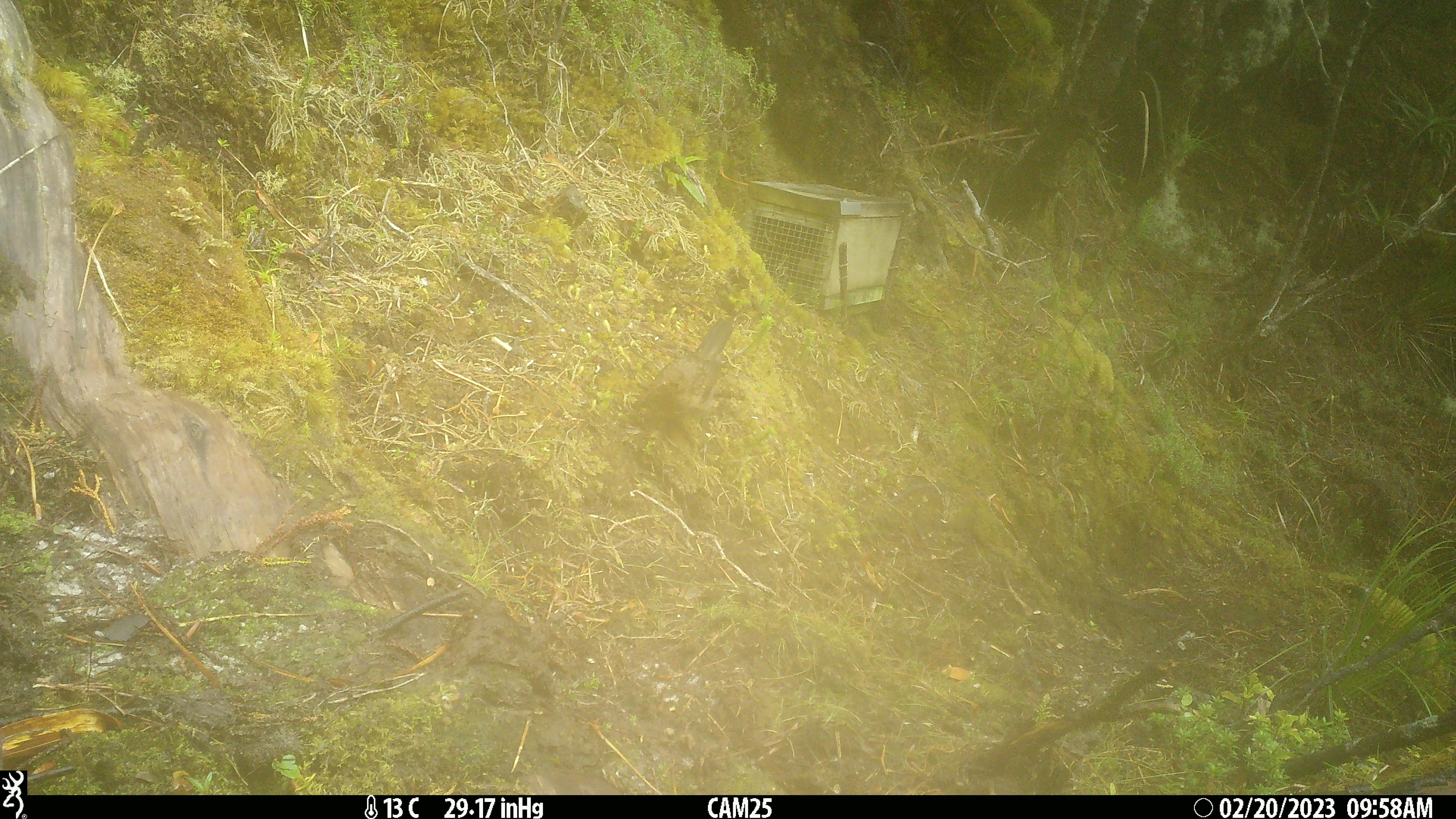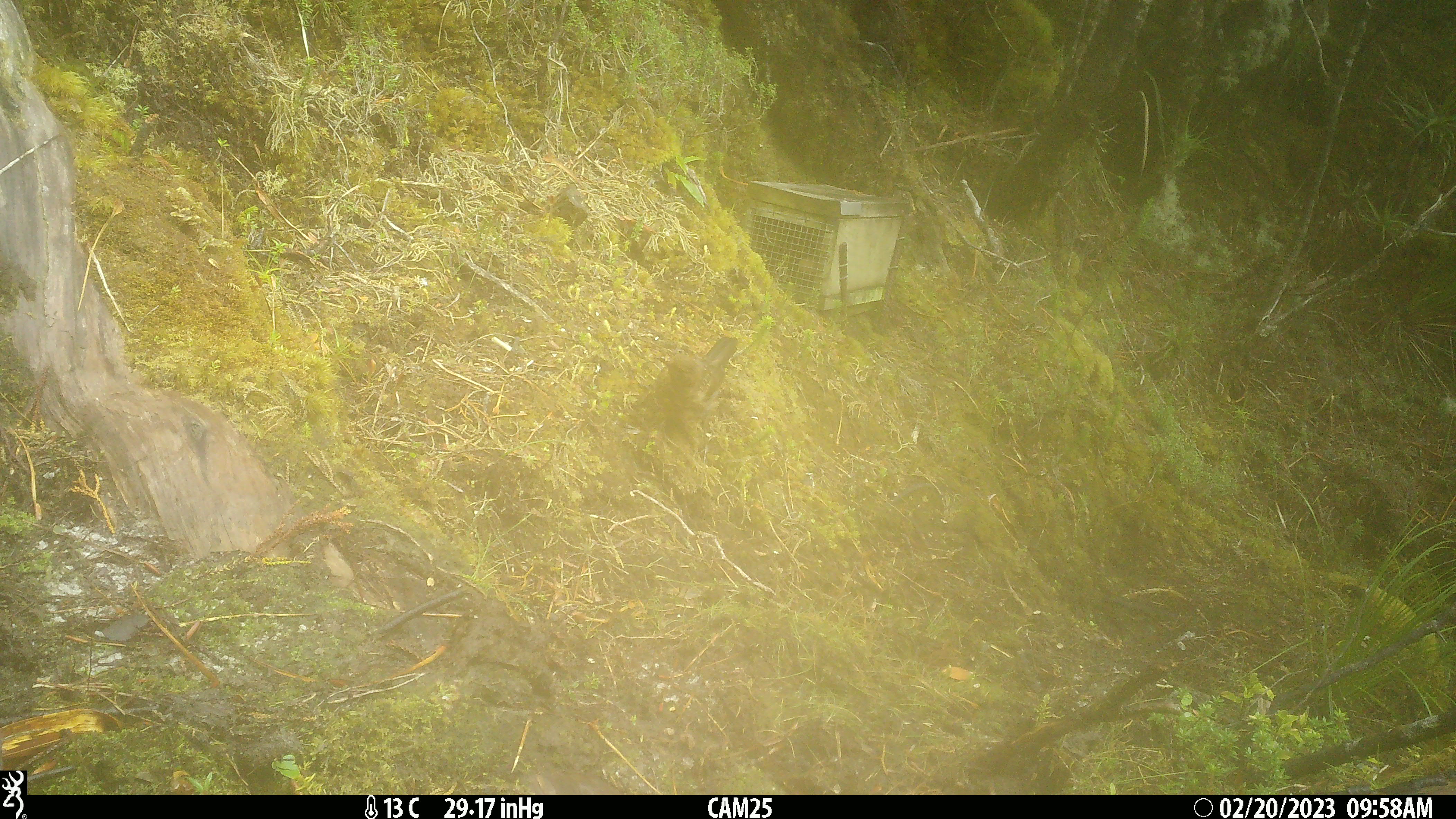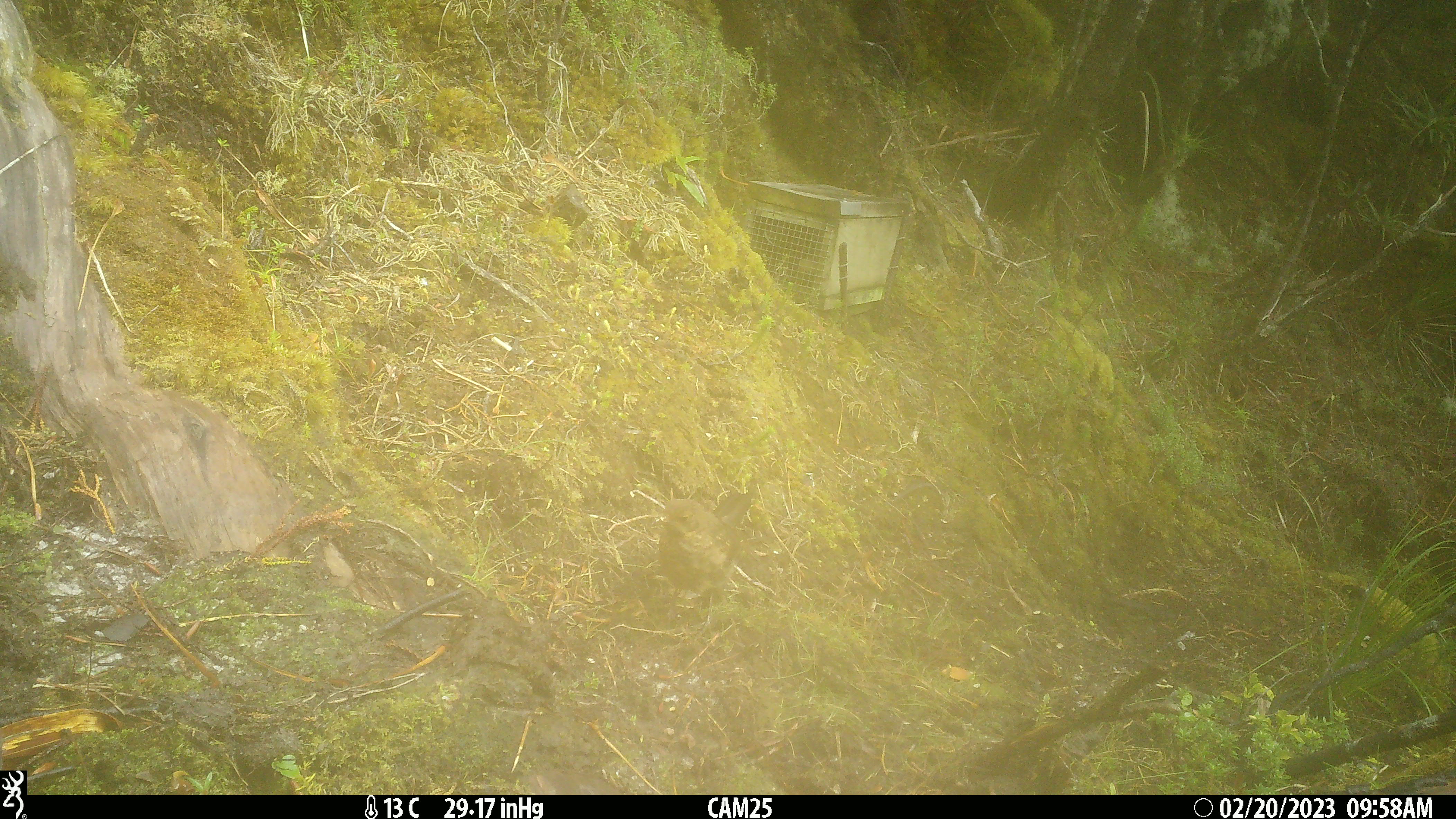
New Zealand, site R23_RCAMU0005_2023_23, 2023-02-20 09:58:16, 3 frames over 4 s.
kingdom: Animalia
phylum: Chordata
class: Aves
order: Passeriformes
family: Turdidae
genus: Turdus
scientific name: Turdus merula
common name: eurasian blackbird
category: blackbird